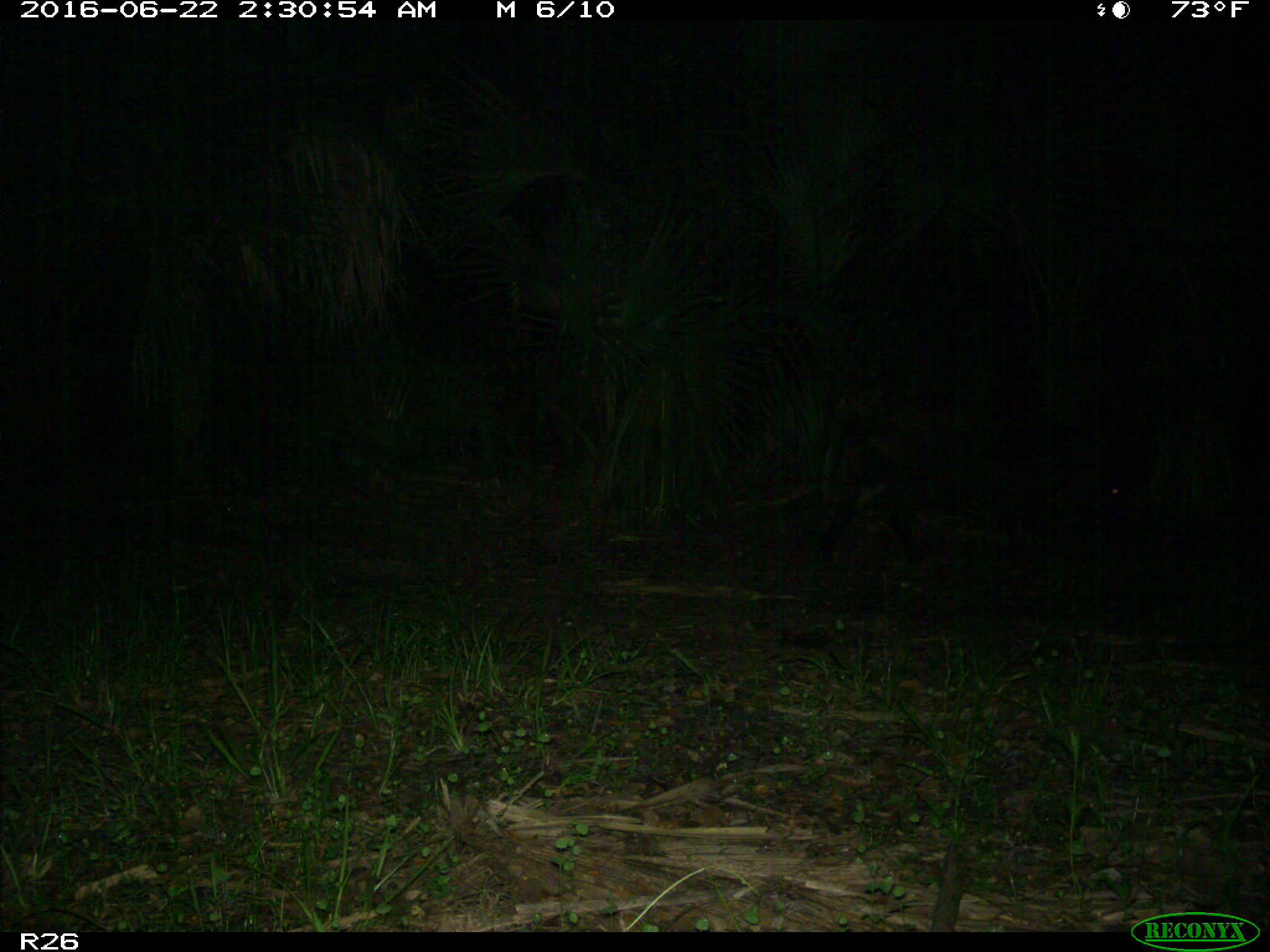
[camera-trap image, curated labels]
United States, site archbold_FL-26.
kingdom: Animalia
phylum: Chordata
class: Mammalia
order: Artiodactyla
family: Suidae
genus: Sus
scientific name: Sus scrofa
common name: wild boar